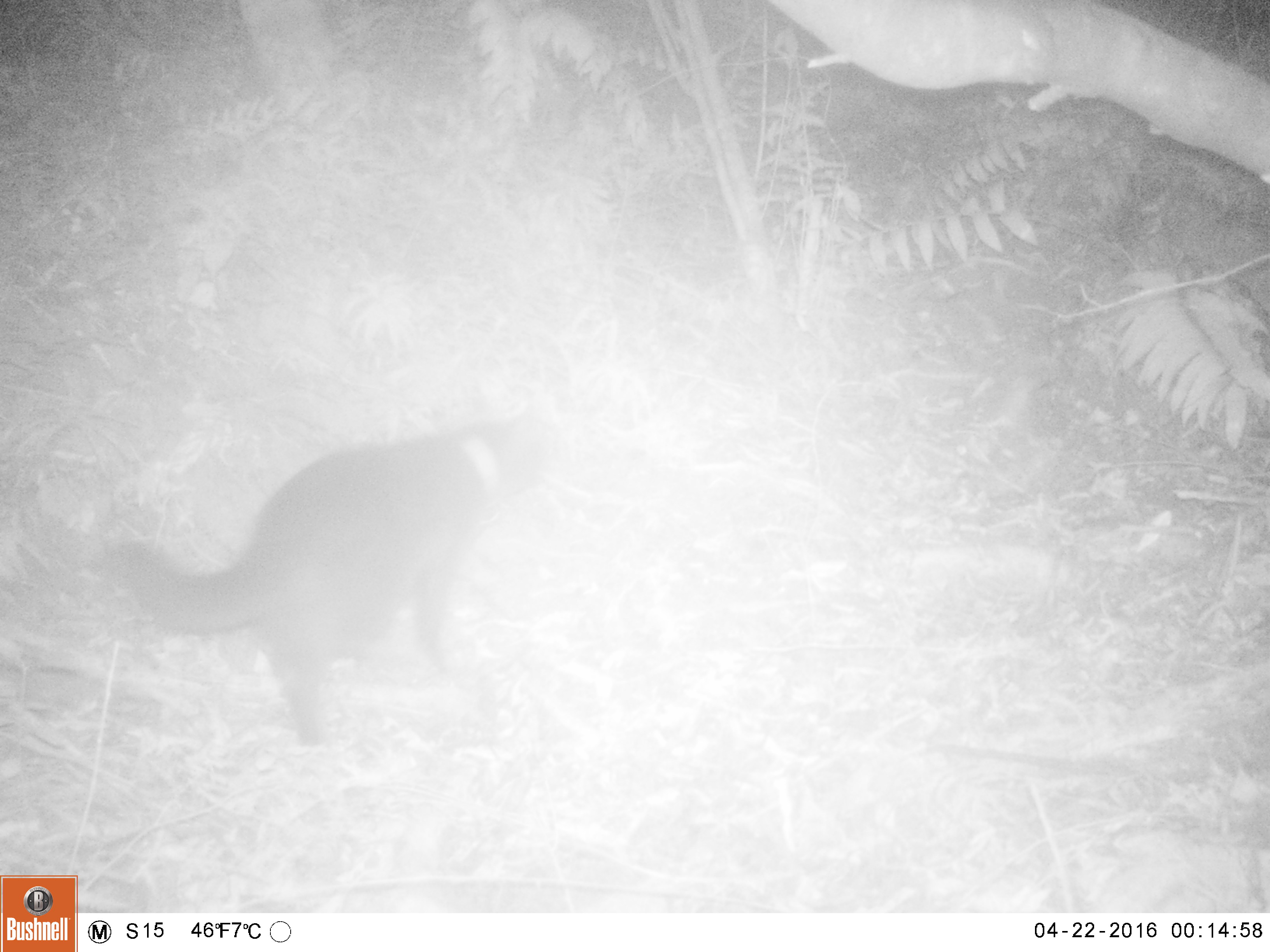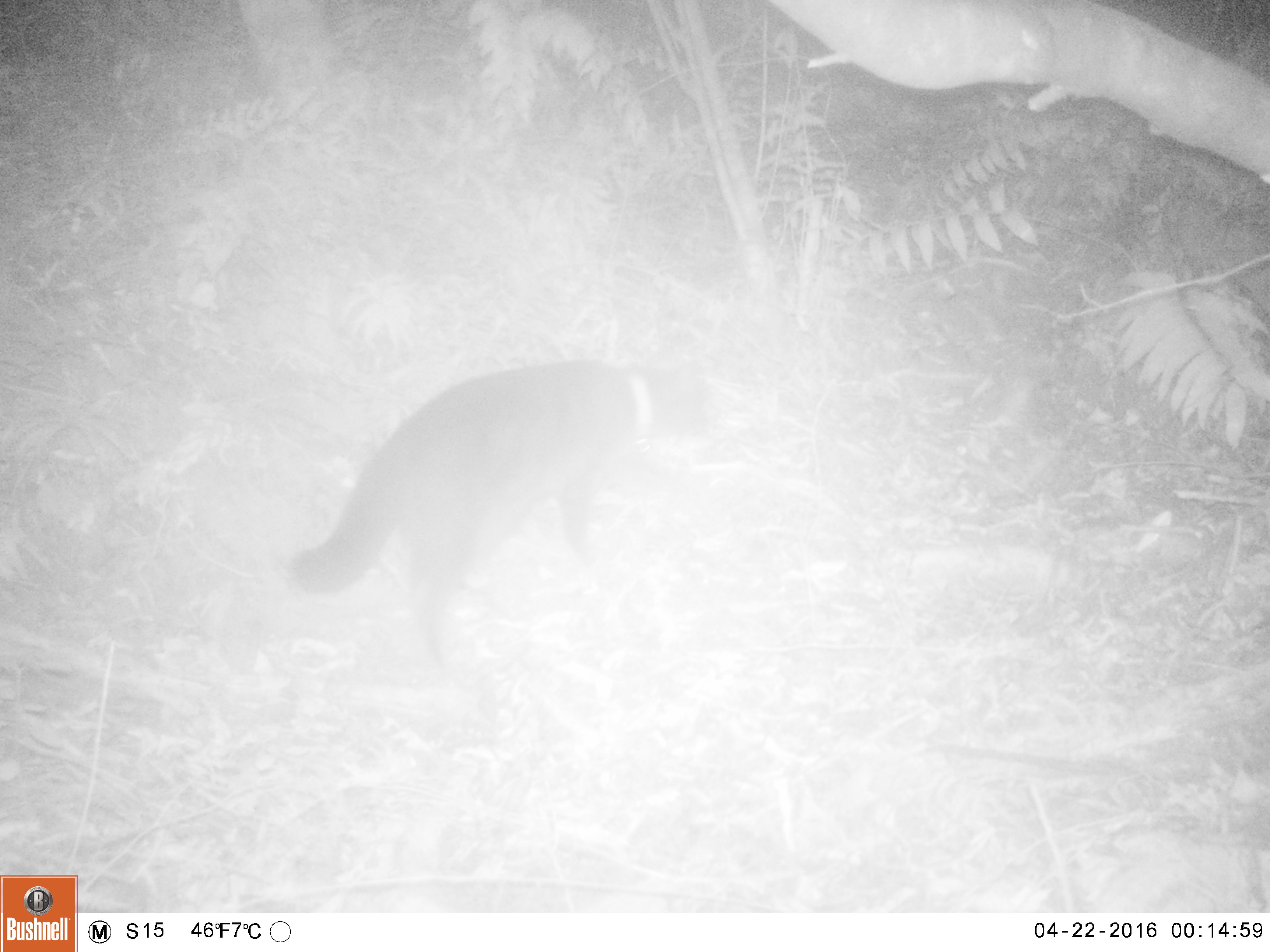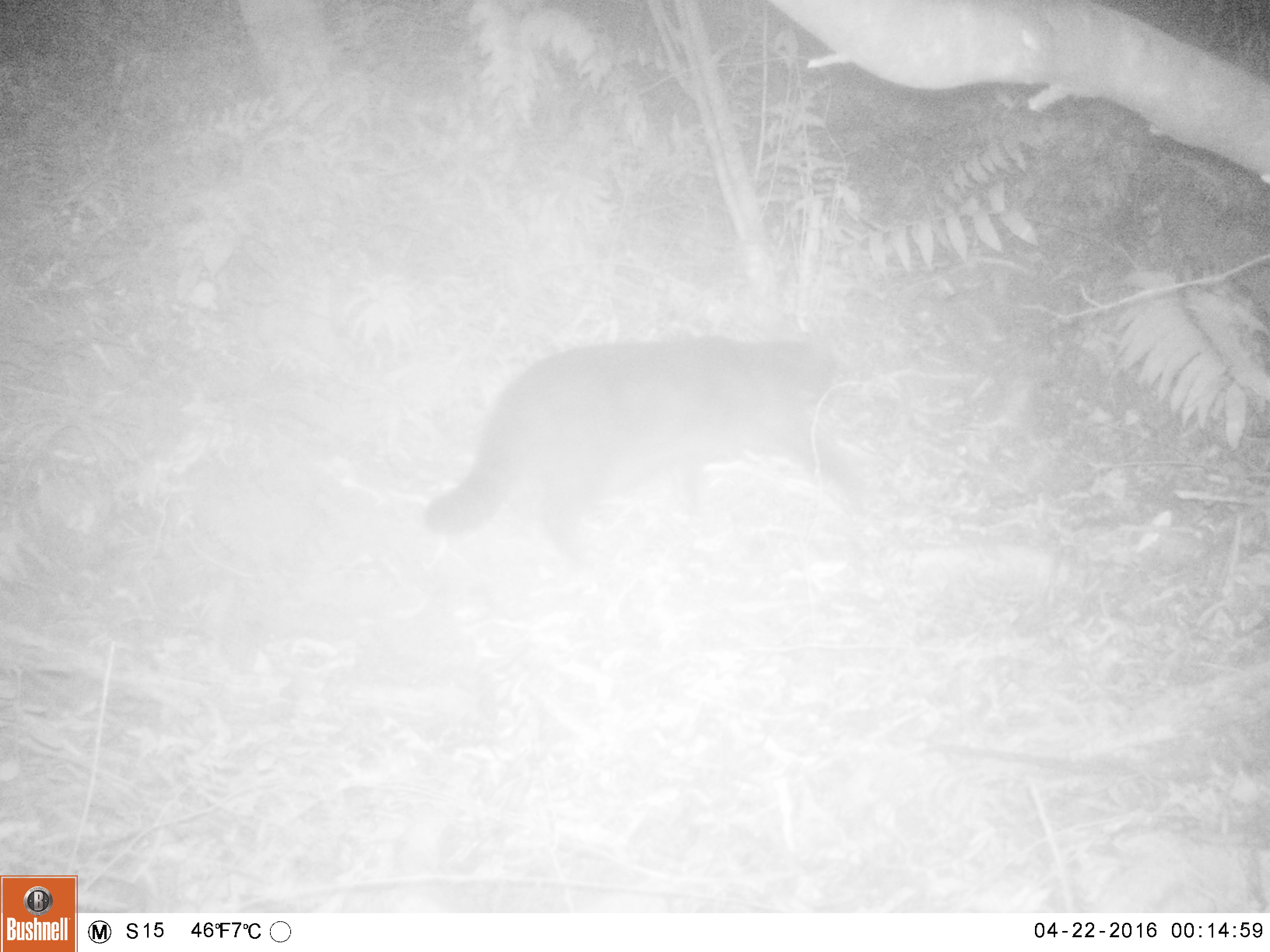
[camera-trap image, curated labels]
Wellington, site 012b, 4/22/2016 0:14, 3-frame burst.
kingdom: Animalia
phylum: Chordata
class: Mammalia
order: Carnivora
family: Felidae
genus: Felis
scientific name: Felis catus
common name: cat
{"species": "cat (Felis catus)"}